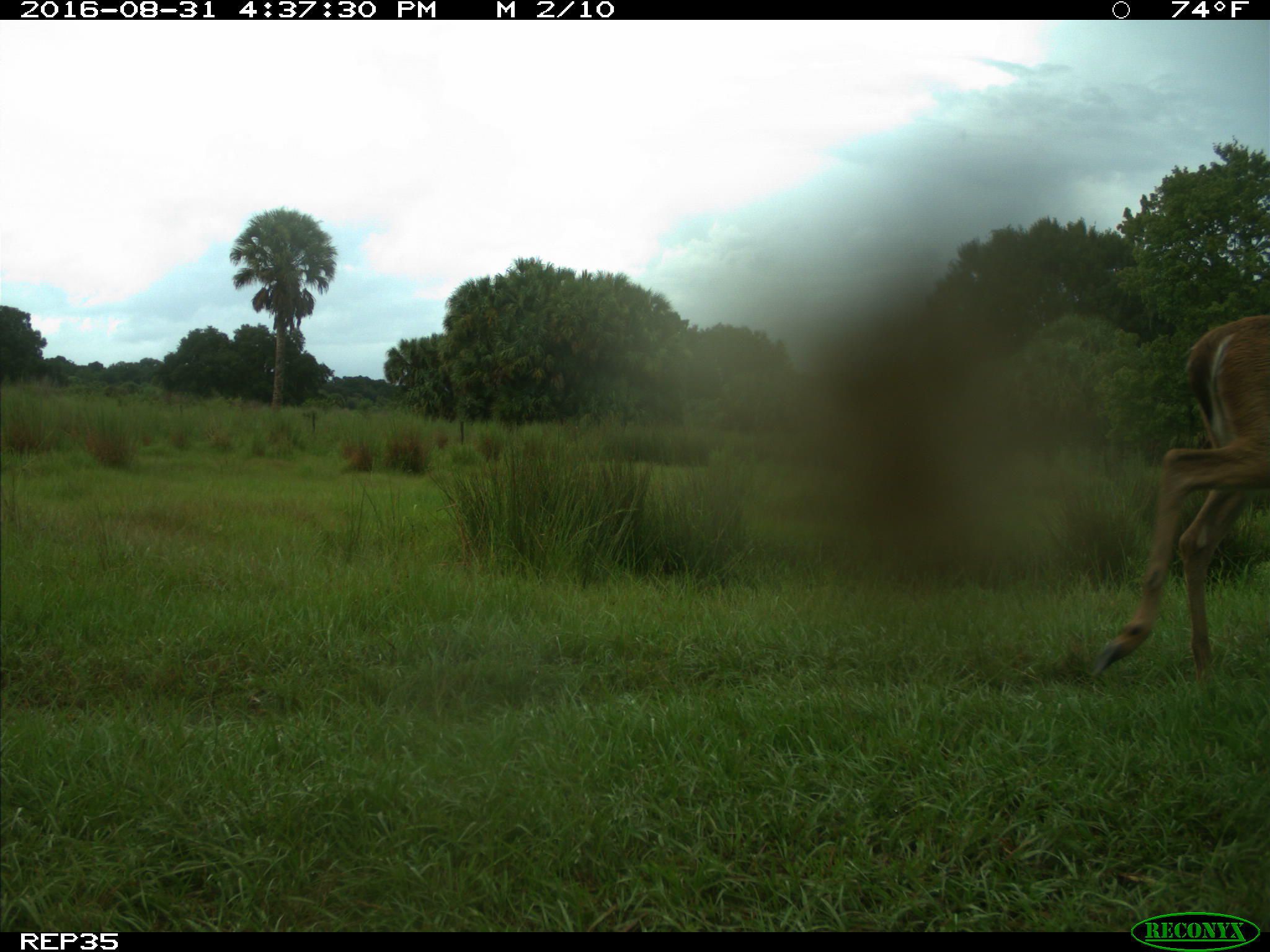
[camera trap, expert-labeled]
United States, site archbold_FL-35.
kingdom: Animalia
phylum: Chordata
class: Mammalia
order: Artiodactyla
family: Cervidae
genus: Odocoileus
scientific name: Odocoileus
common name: deer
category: unidentified deer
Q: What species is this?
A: Unidentified deer (deer) (Odocoileus).